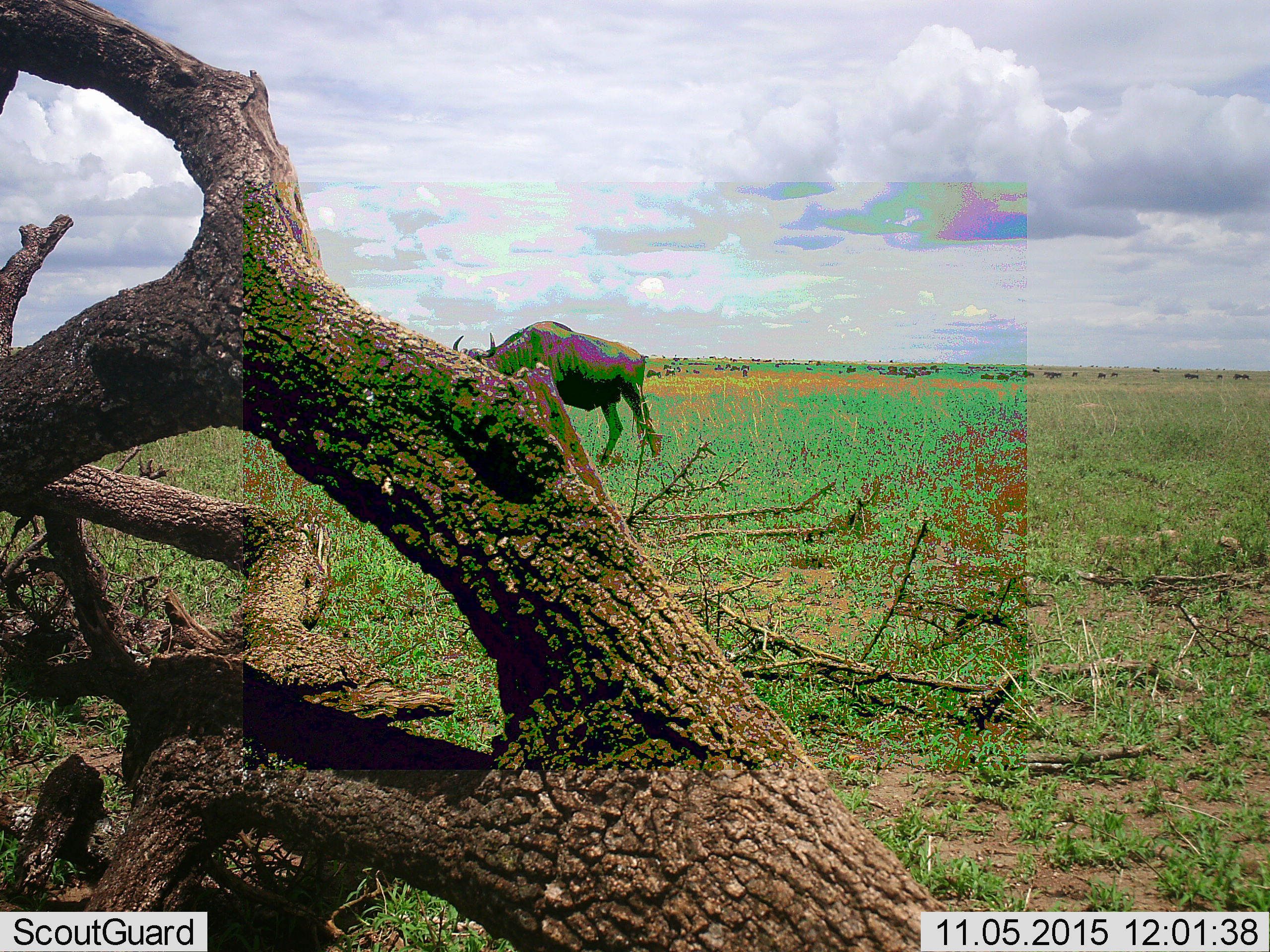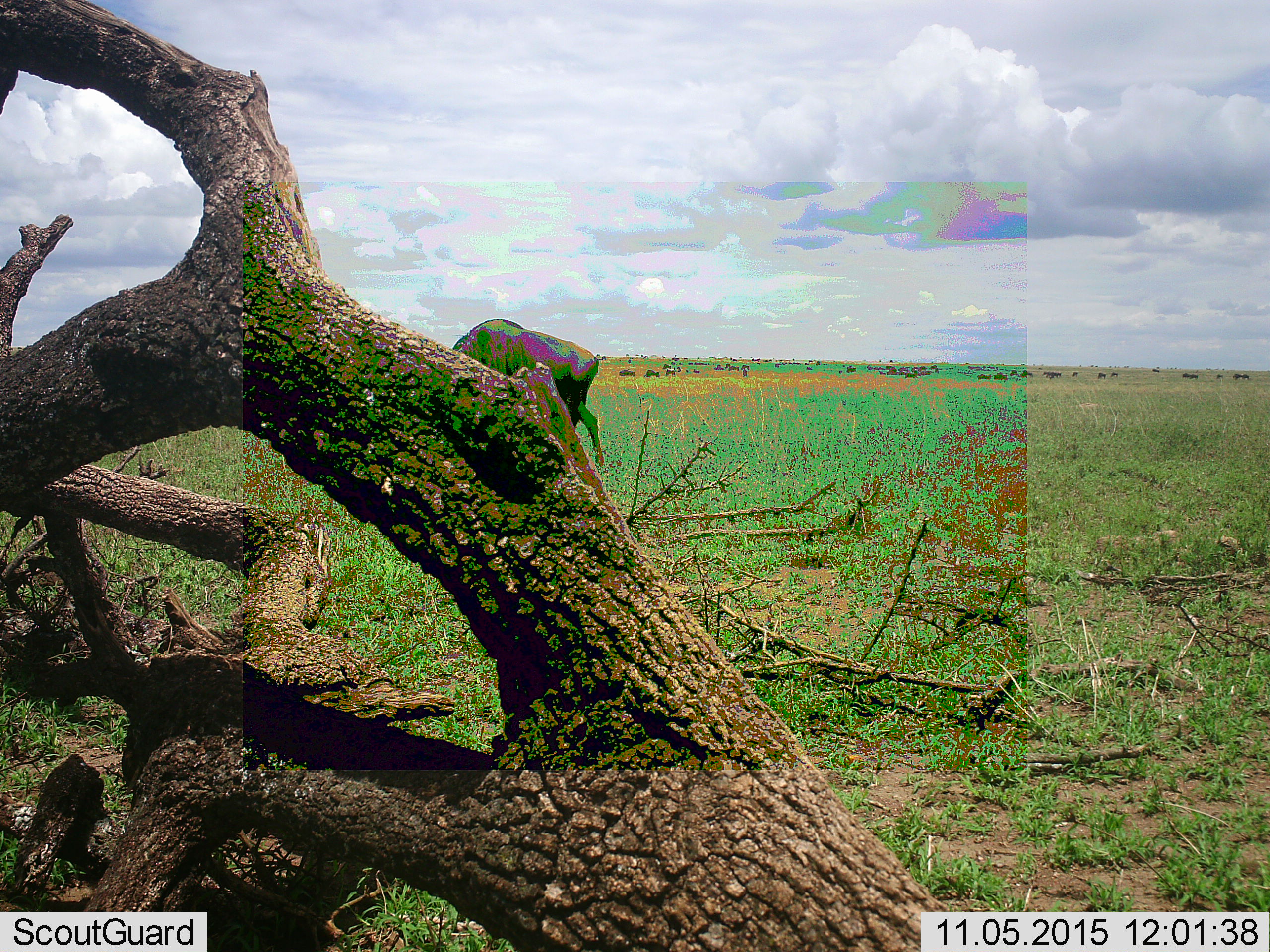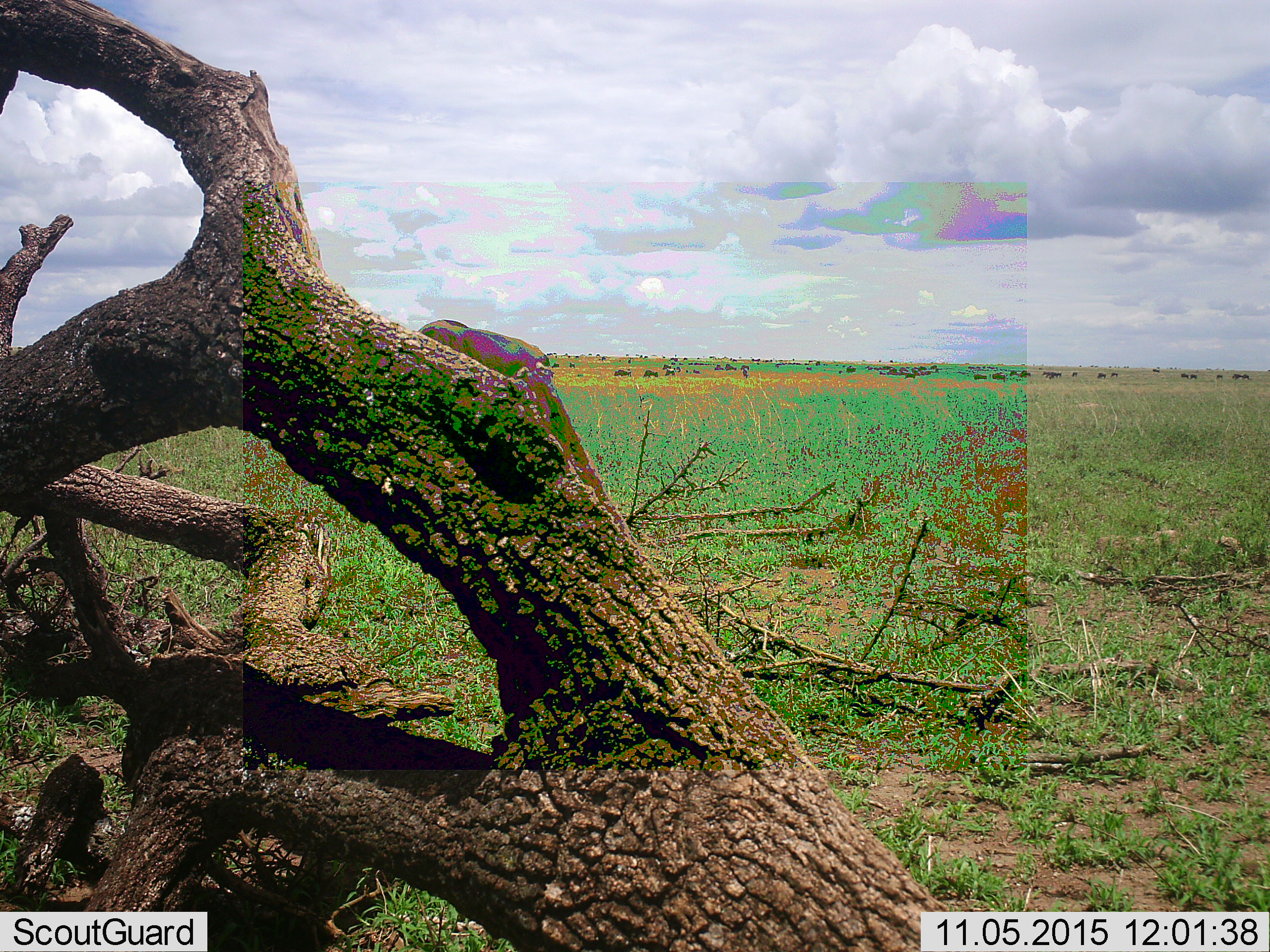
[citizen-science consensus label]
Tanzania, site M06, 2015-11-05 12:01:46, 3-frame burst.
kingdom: Animalia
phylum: Chordata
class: Mammalia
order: Artiodactyla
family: Bovidae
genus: Connochaetes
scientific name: Connochaetes taurinus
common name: blue wildebeest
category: wildebeest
Wildebeest (blue wildebeest) (Connochaetes taurinus), count 1. Behavior (volunteer vote fractions): standing 44%, resting 11%, moving 78%, interacting 0%. Young present (vote fraction): 11%. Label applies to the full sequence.